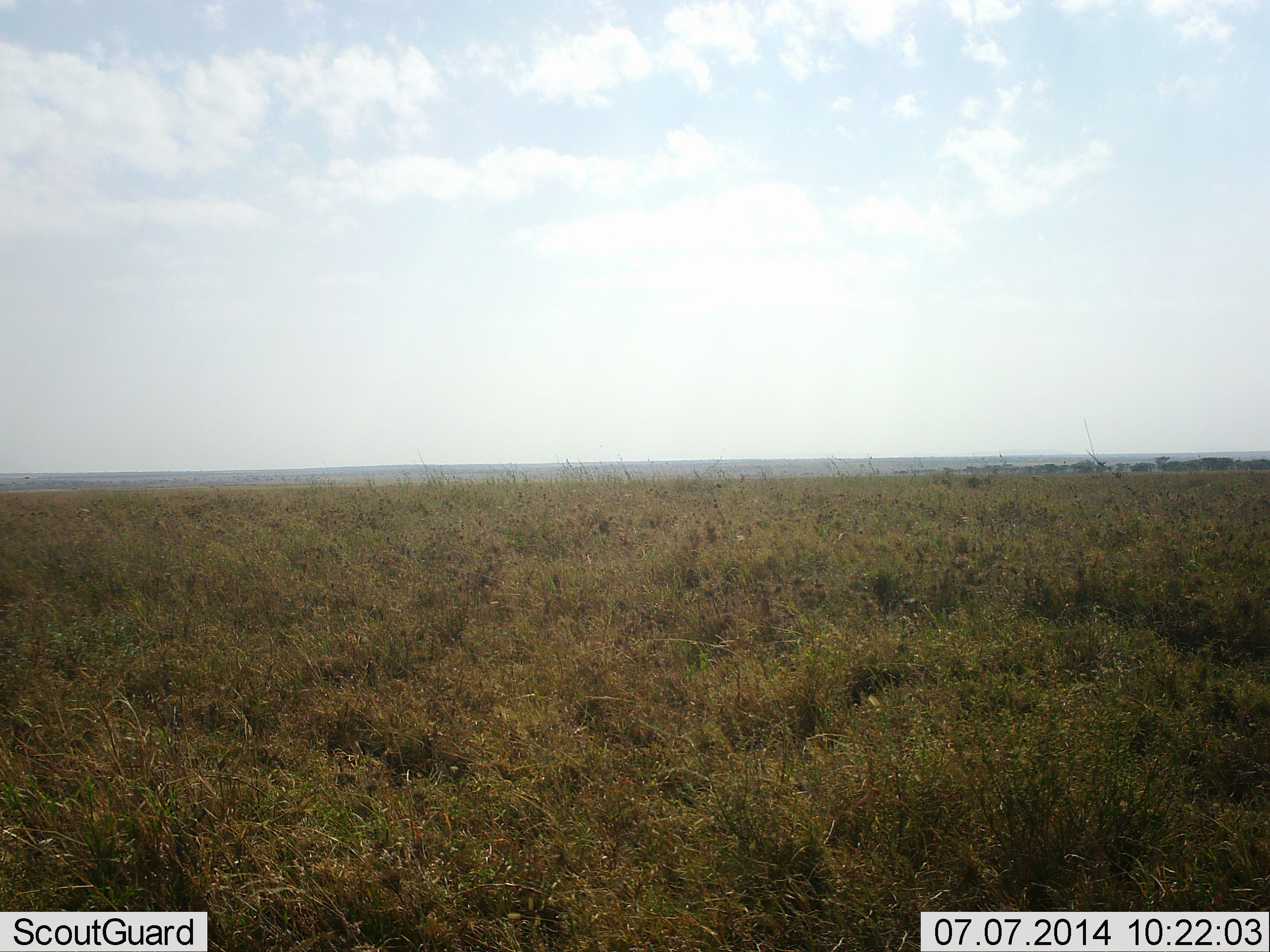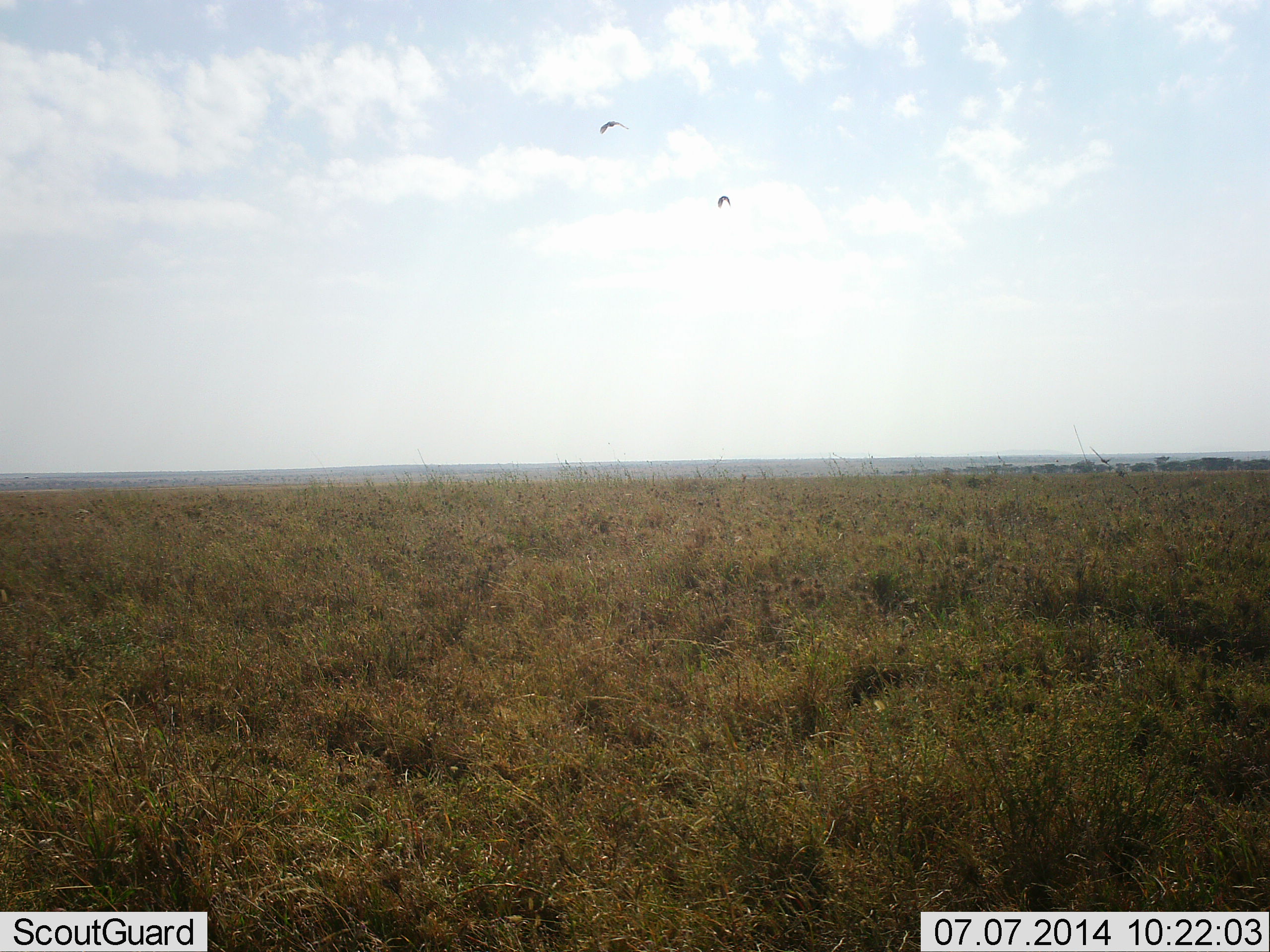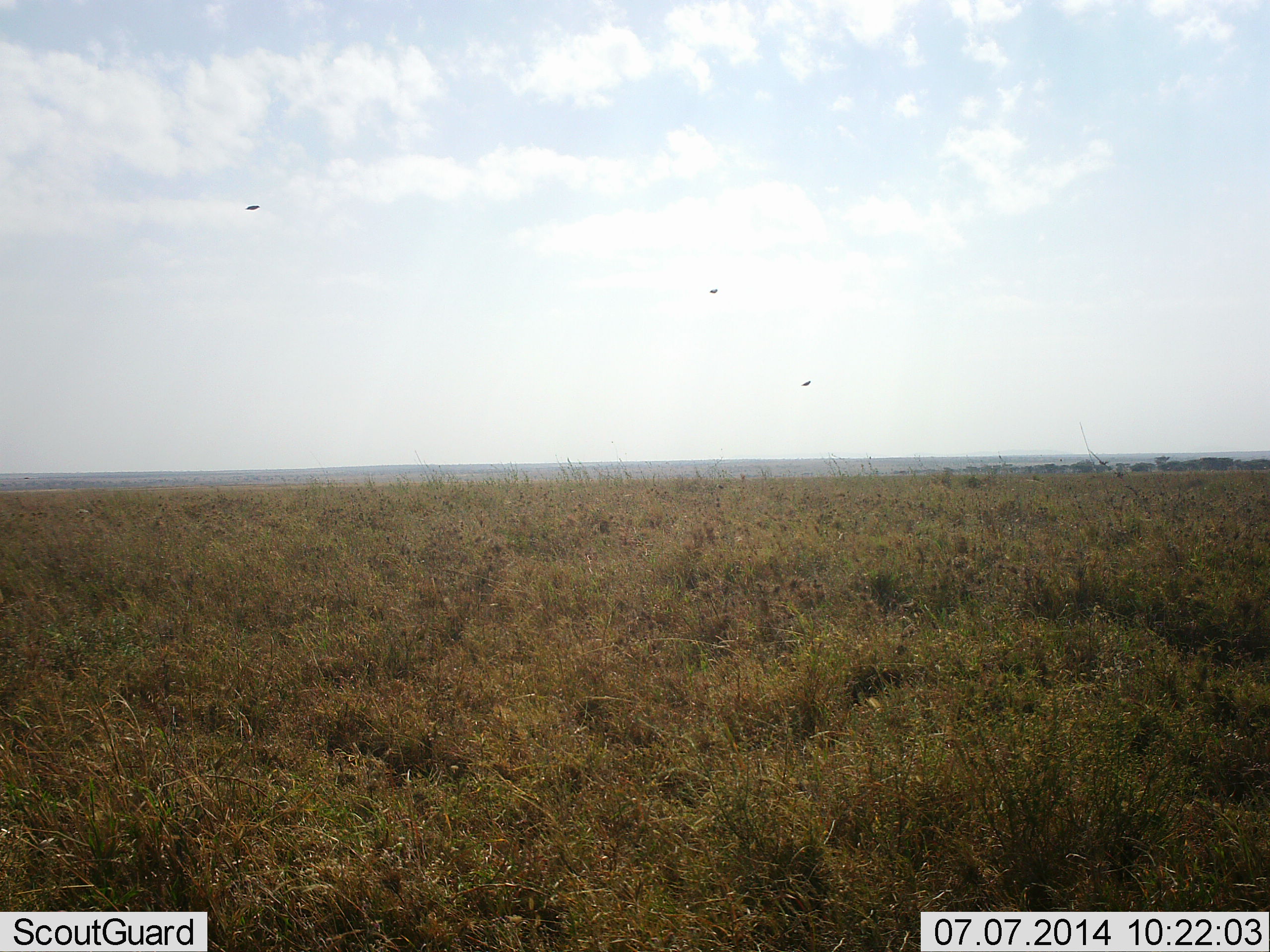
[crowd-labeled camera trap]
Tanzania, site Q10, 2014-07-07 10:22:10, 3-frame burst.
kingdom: Animalia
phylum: Chordata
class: Aves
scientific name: Aves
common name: bird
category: otherbird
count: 3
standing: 0%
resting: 0%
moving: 100%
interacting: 0%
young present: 0%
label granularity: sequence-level